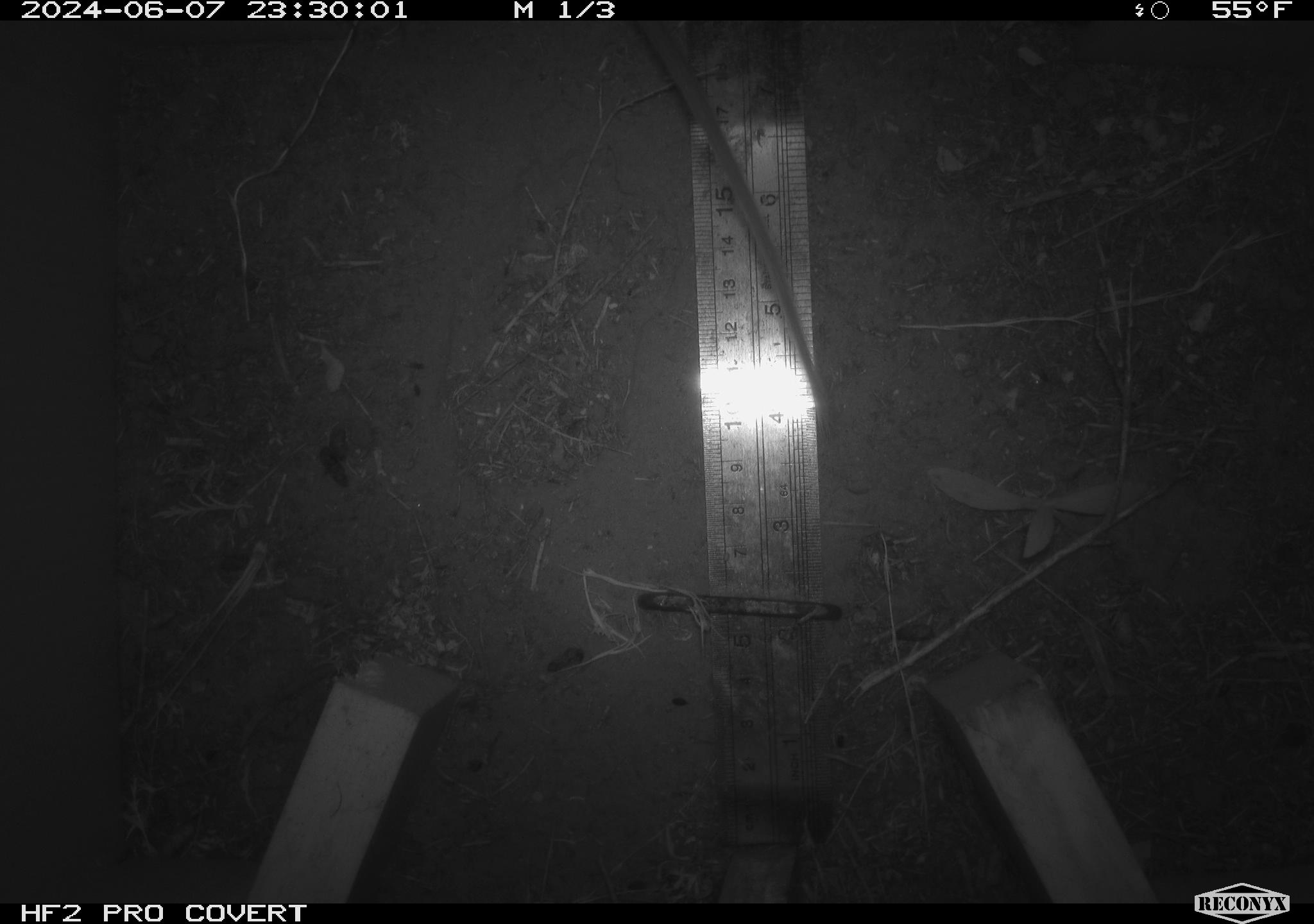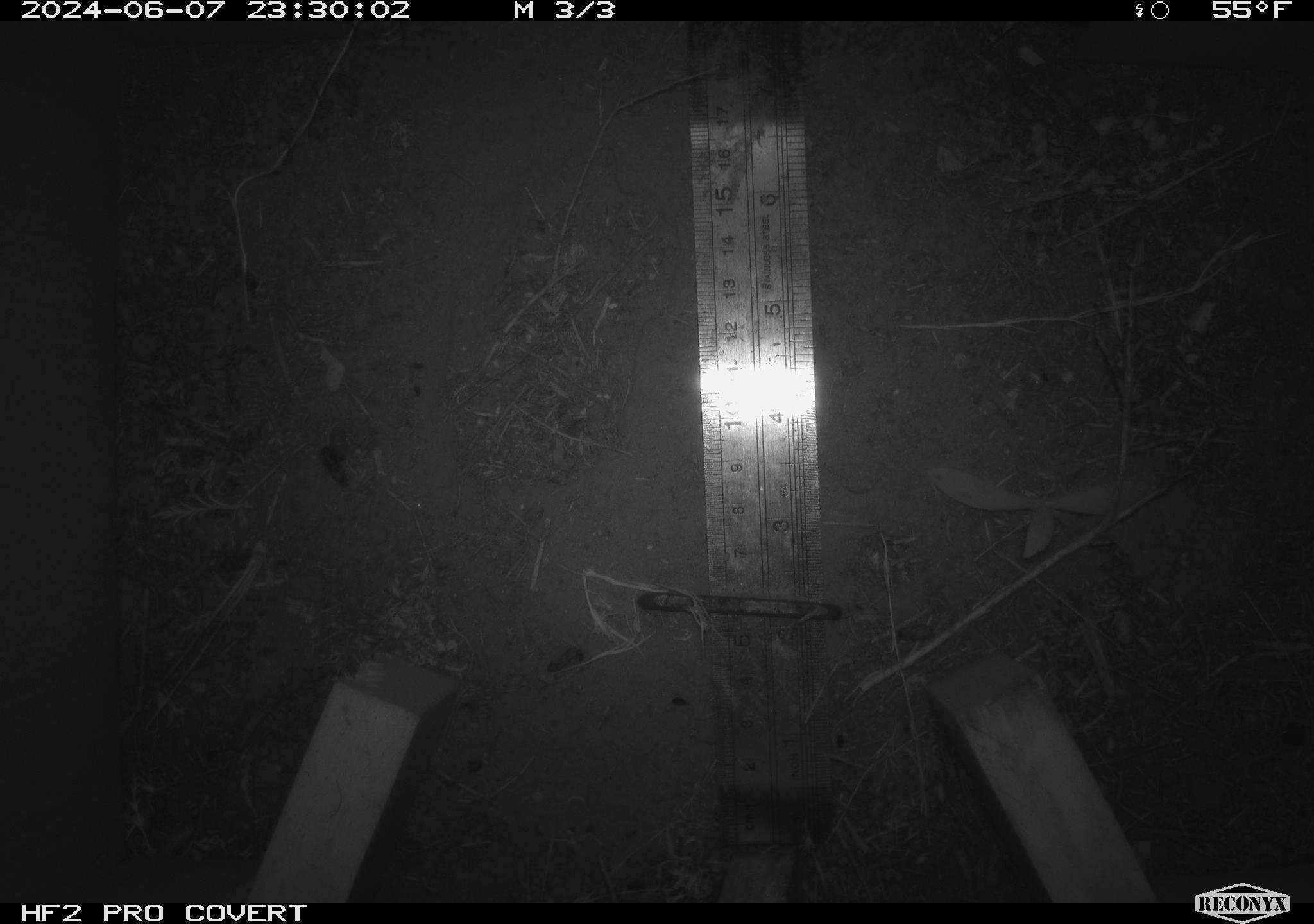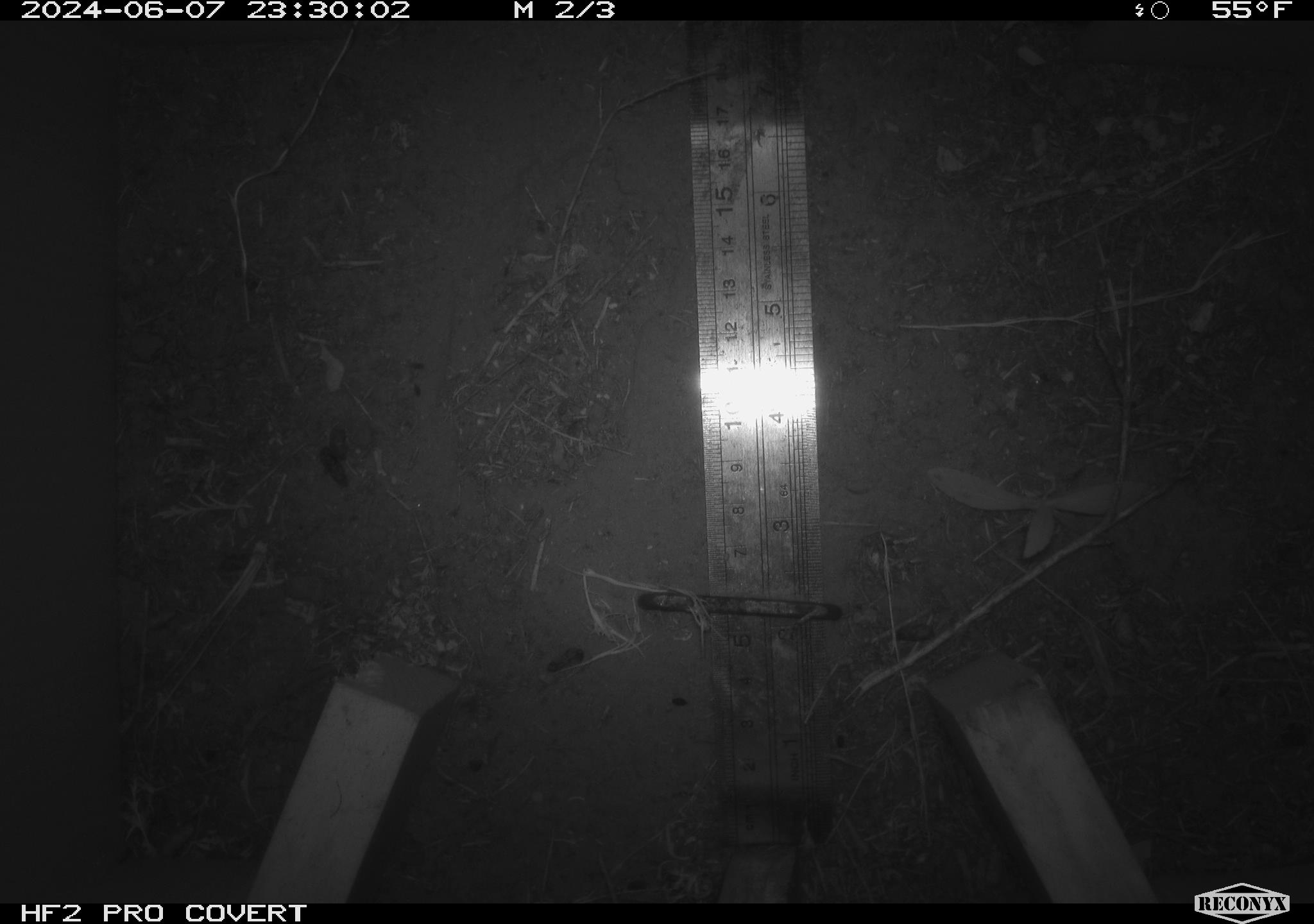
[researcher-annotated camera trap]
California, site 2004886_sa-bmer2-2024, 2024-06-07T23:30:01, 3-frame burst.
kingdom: Animalia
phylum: Chordata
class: Mammalia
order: Rodentia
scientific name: Rodentia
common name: mouse species